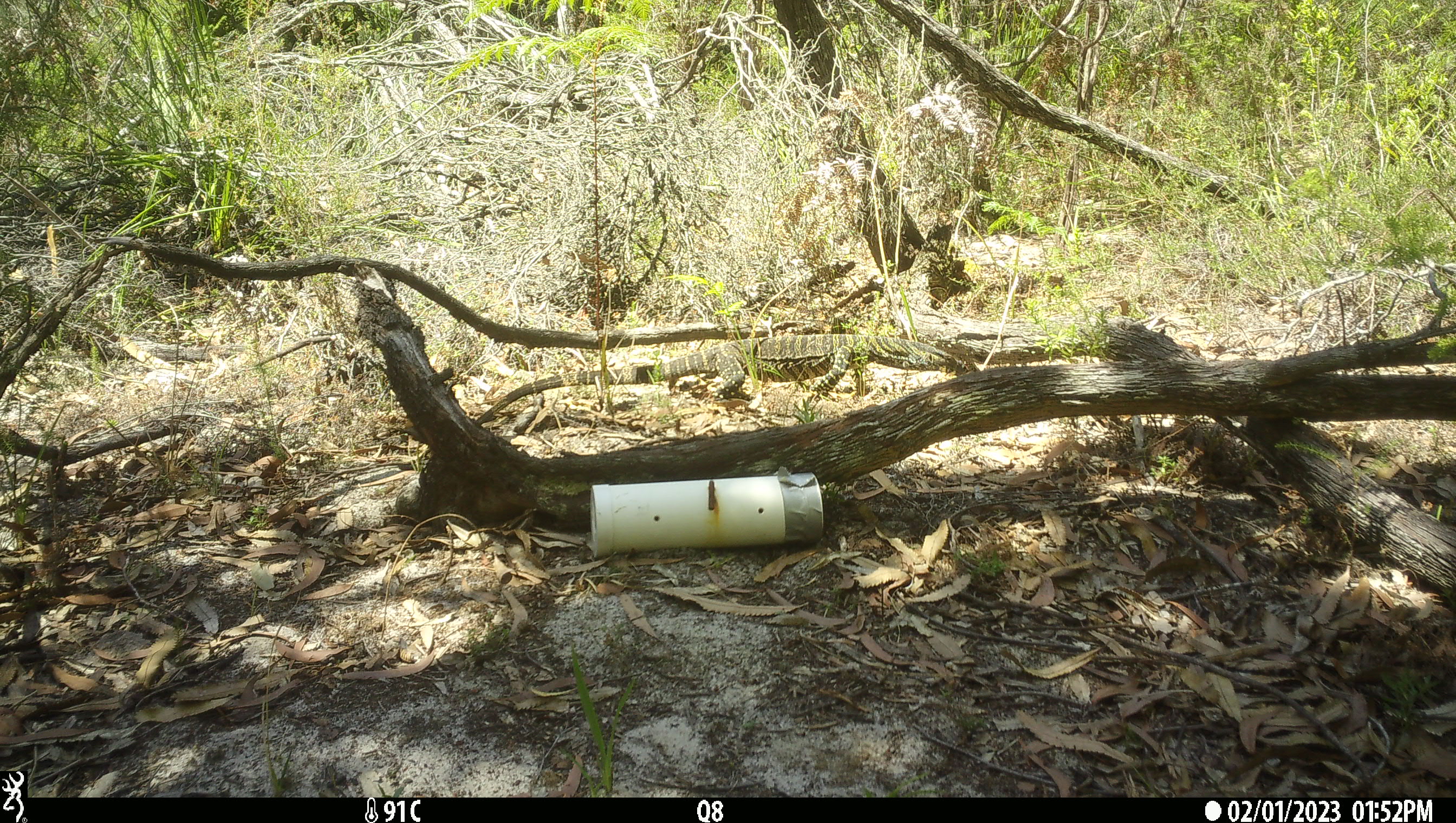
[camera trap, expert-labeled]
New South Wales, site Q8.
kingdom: Animalia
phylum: Chordata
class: Reptilia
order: Squamata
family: Varanidae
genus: Varanus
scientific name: Varanus varius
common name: lace monitor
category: goanna